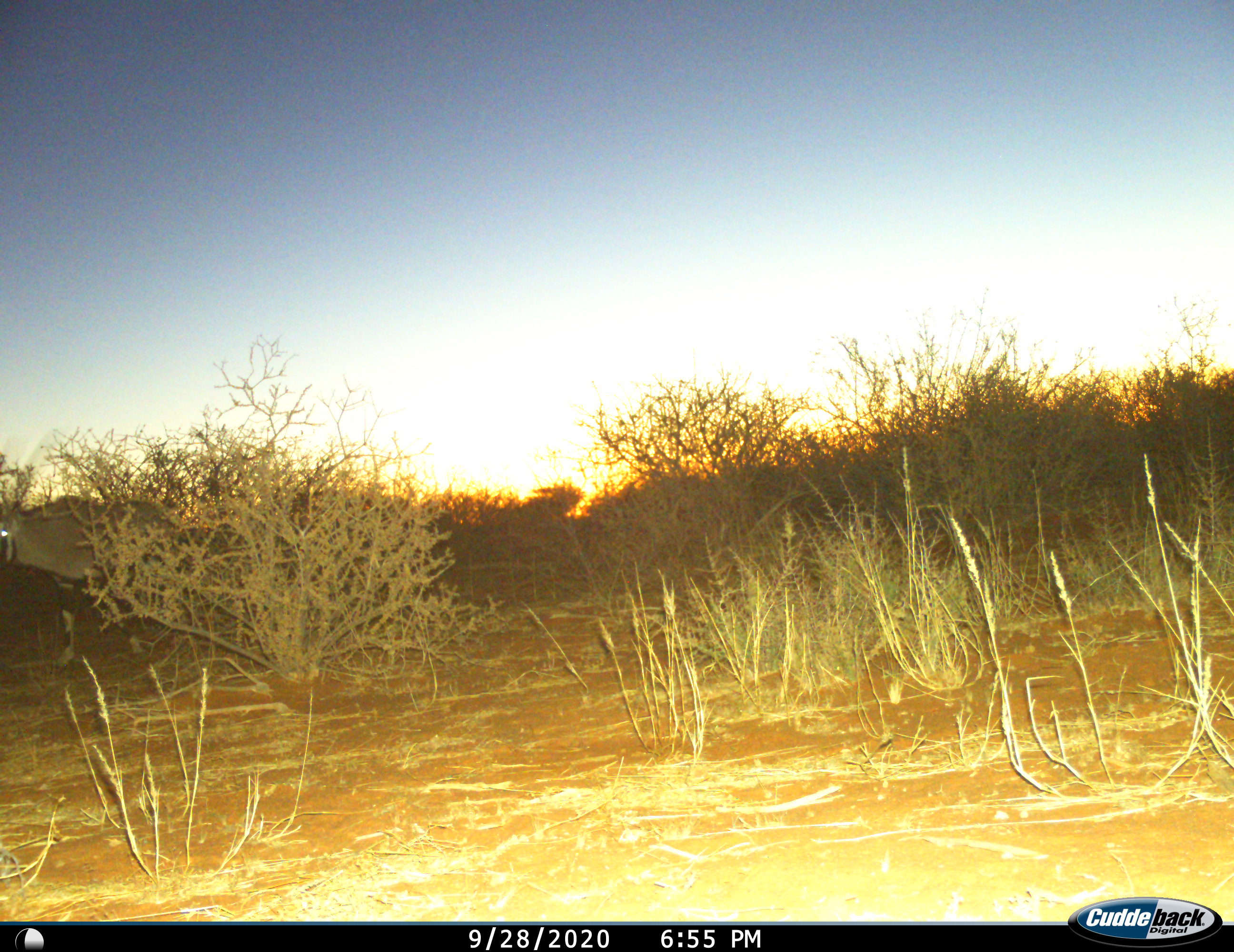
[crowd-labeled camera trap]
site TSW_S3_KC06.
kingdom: Animalia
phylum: Chordata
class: Mammalia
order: Artiodactyla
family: Bovidae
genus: Oryx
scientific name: Oryx gazella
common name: gemsbok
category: oryx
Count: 1.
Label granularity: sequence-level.